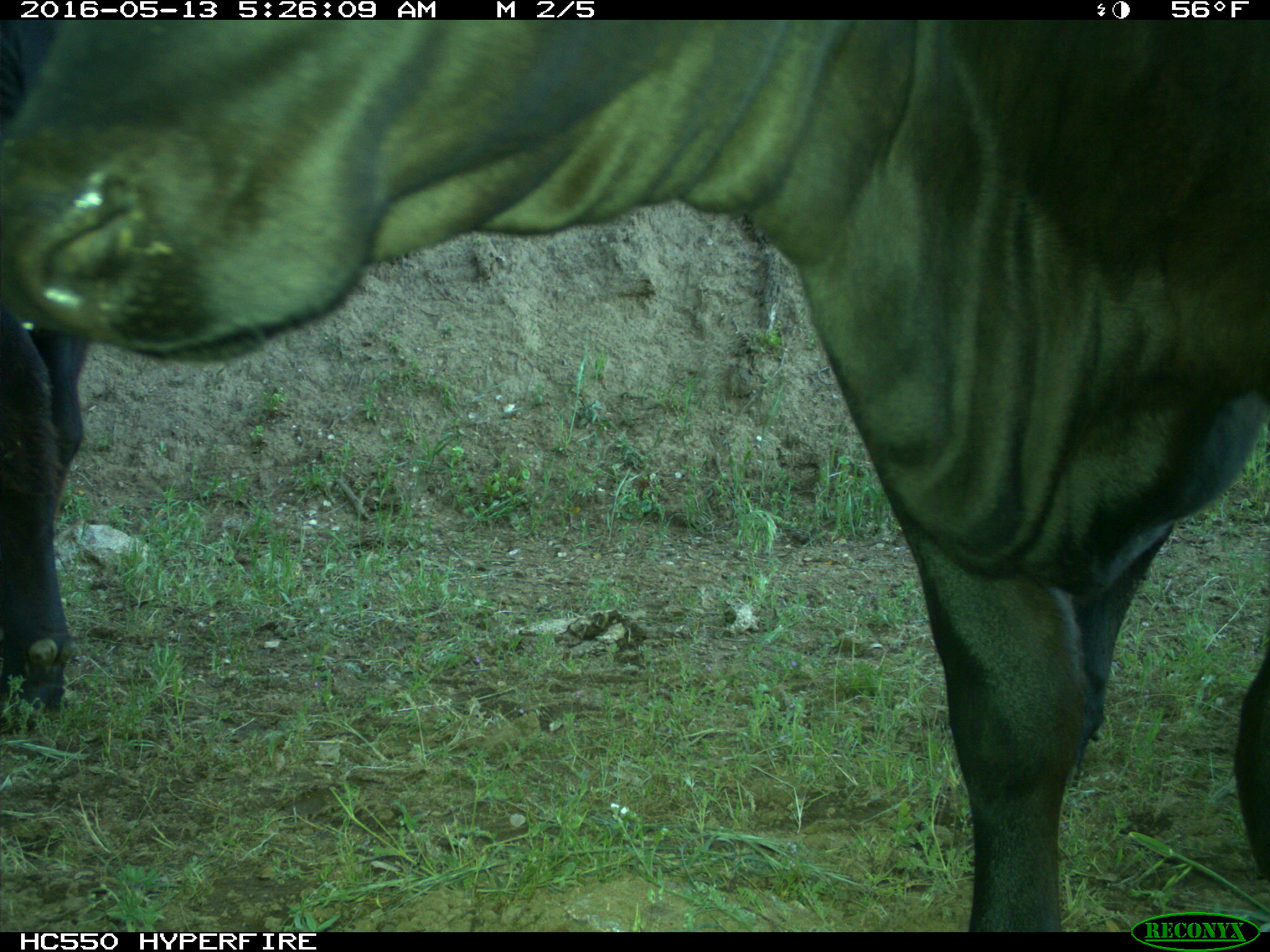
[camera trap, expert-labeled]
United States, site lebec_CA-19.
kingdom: Animalia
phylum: Chordata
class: Mammalia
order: Artiodactyla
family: Bovidae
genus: Bos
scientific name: Bos taurus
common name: domestic cow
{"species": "Bos taurus (domestic cow)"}